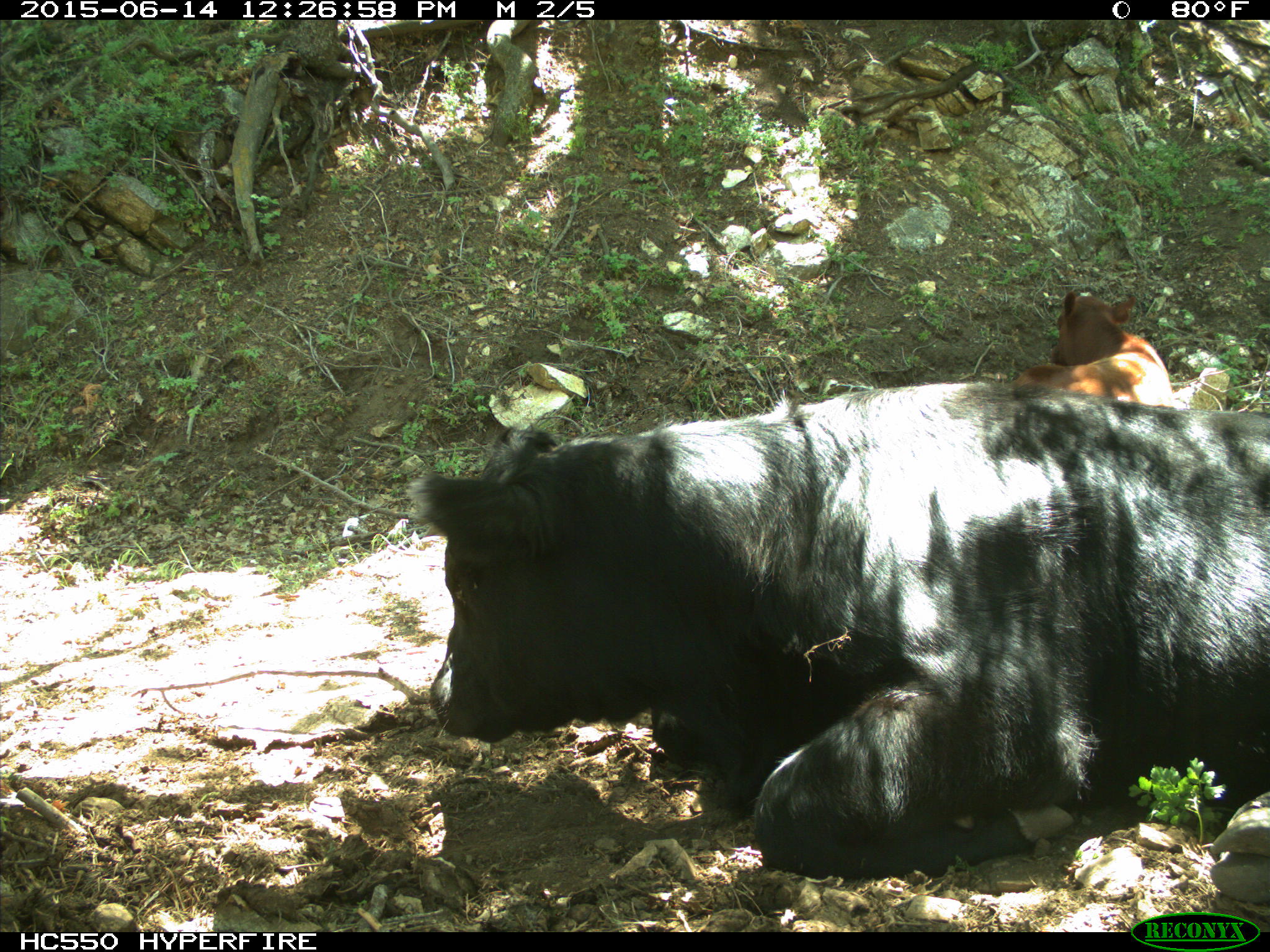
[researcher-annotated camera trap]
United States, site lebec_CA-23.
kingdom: Animalia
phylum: Chordata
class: Mammalia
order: Artiodactyla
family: Bovidae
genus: Bos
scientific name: Bos taurus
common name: domestic cow